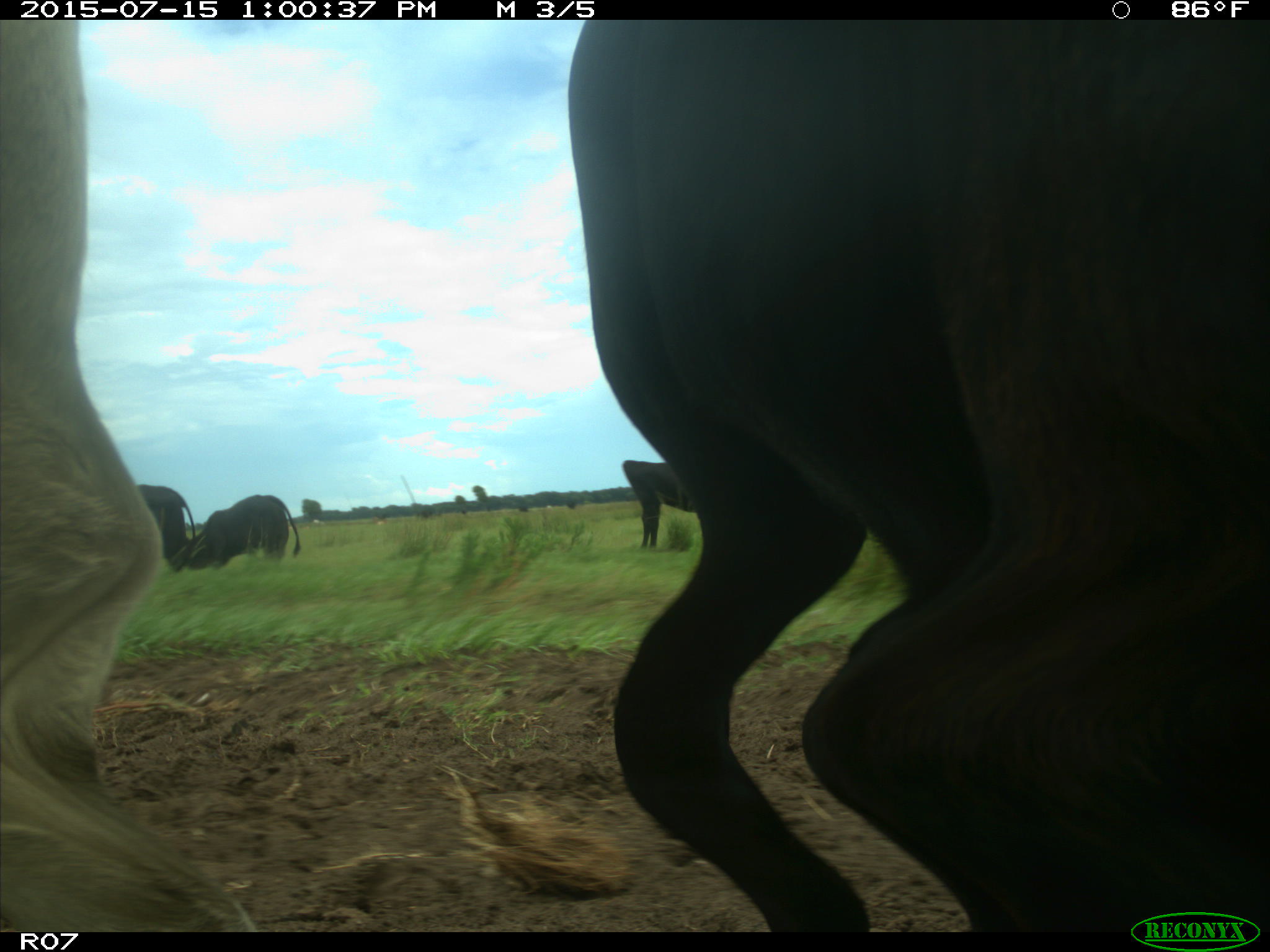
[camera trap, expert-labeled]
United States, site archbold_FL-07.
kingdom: Animalia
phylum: Chordata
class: Mammalia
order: Artiodactyla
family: Bovidae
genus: Bos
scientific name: Bos taurus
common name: domestic cow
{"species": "Bos taurus (domestic cow)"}